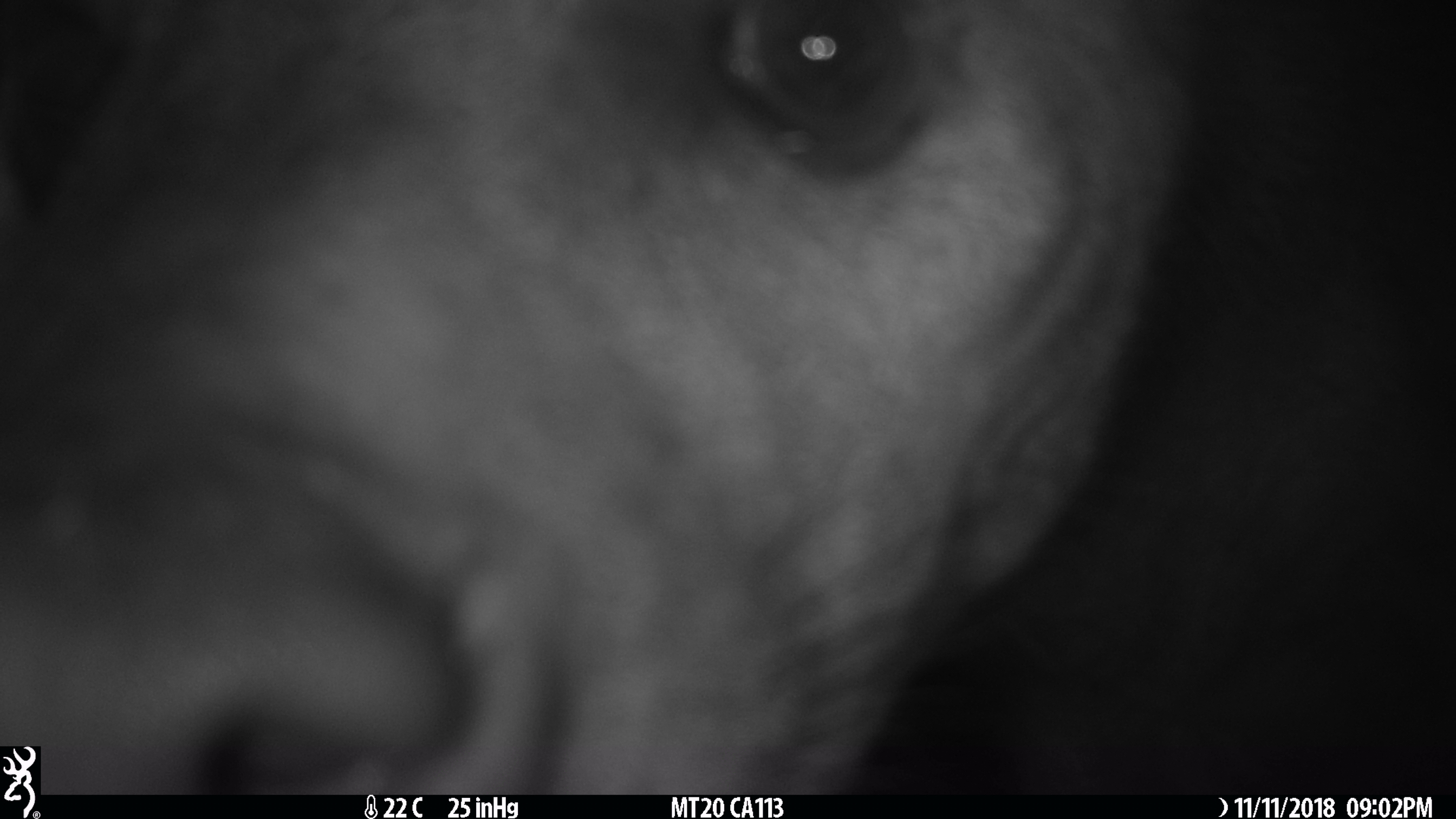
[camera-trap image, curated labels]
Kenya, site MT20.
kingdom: Animalia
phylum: Chordata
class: Mammalia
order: Carnivora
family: Hyaenidae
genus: Crocuta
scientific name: Crocuta crocuta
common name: spotted hyena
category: hyena spotted